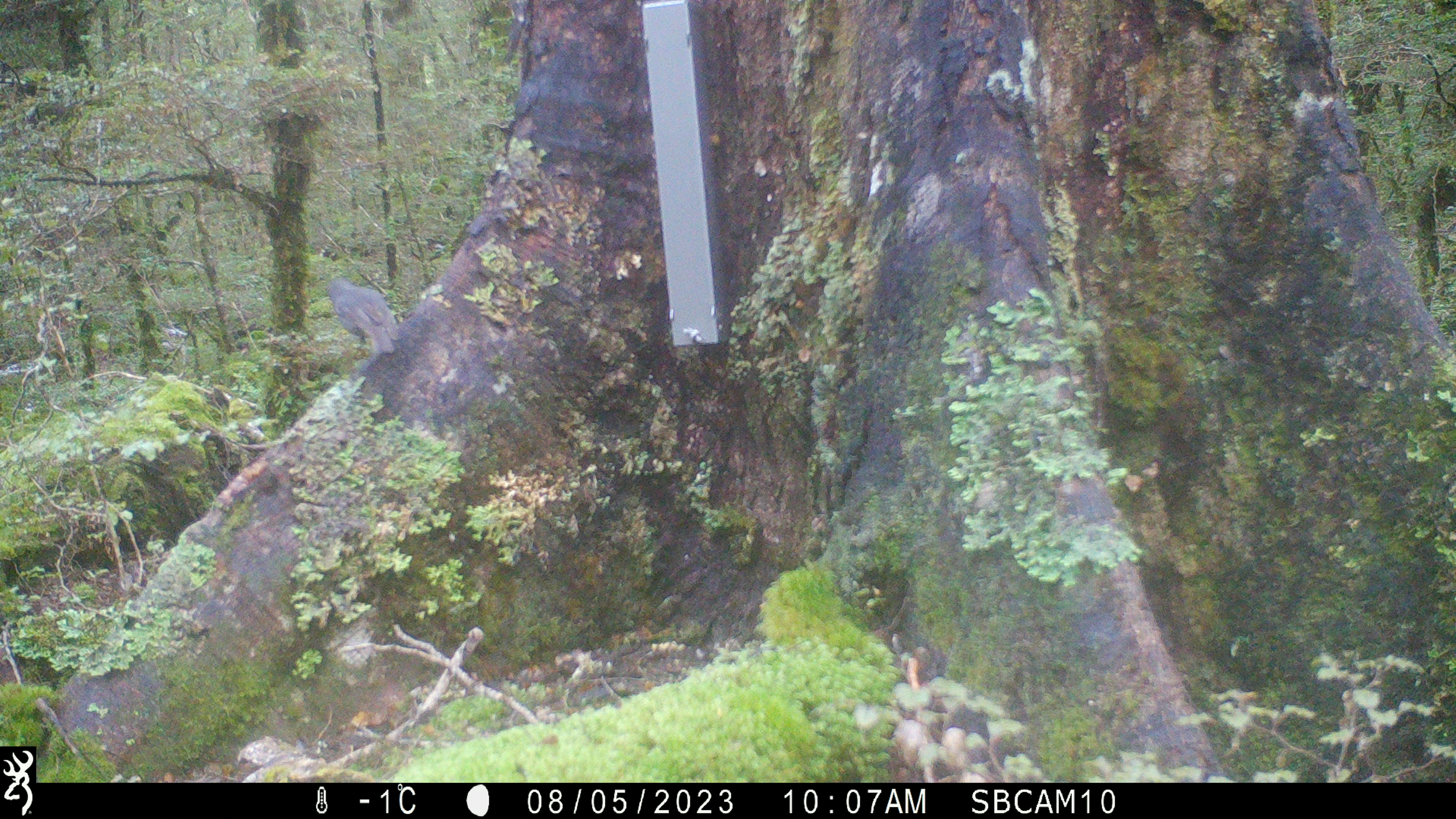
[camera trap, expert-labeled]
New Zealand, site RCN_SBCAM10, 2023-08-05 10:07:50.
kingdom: Animalia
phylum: Chordata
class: Aves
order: Passeriformes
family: Petroicidae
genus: Petroica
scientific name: Petroica australis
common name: new zealand robin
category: robin